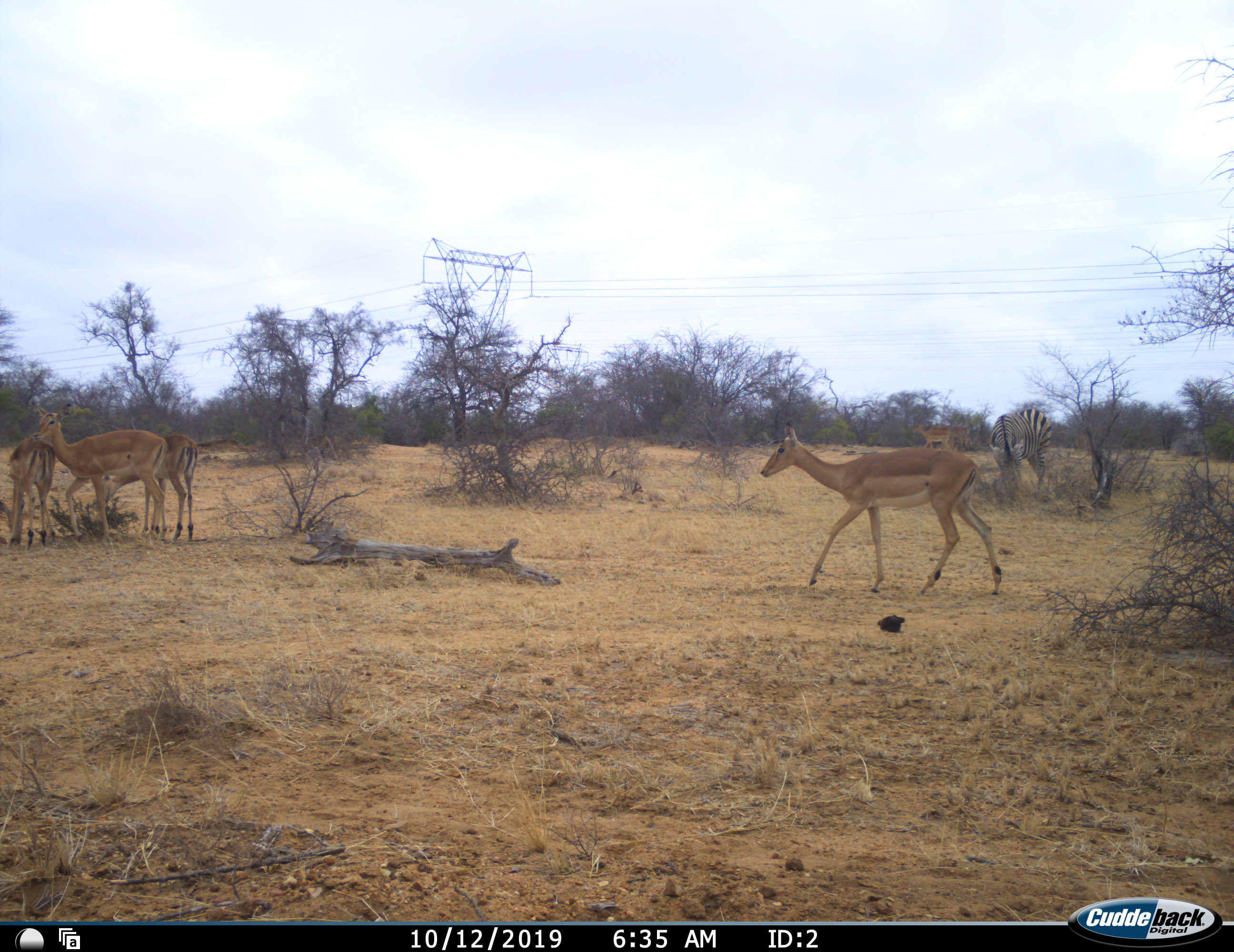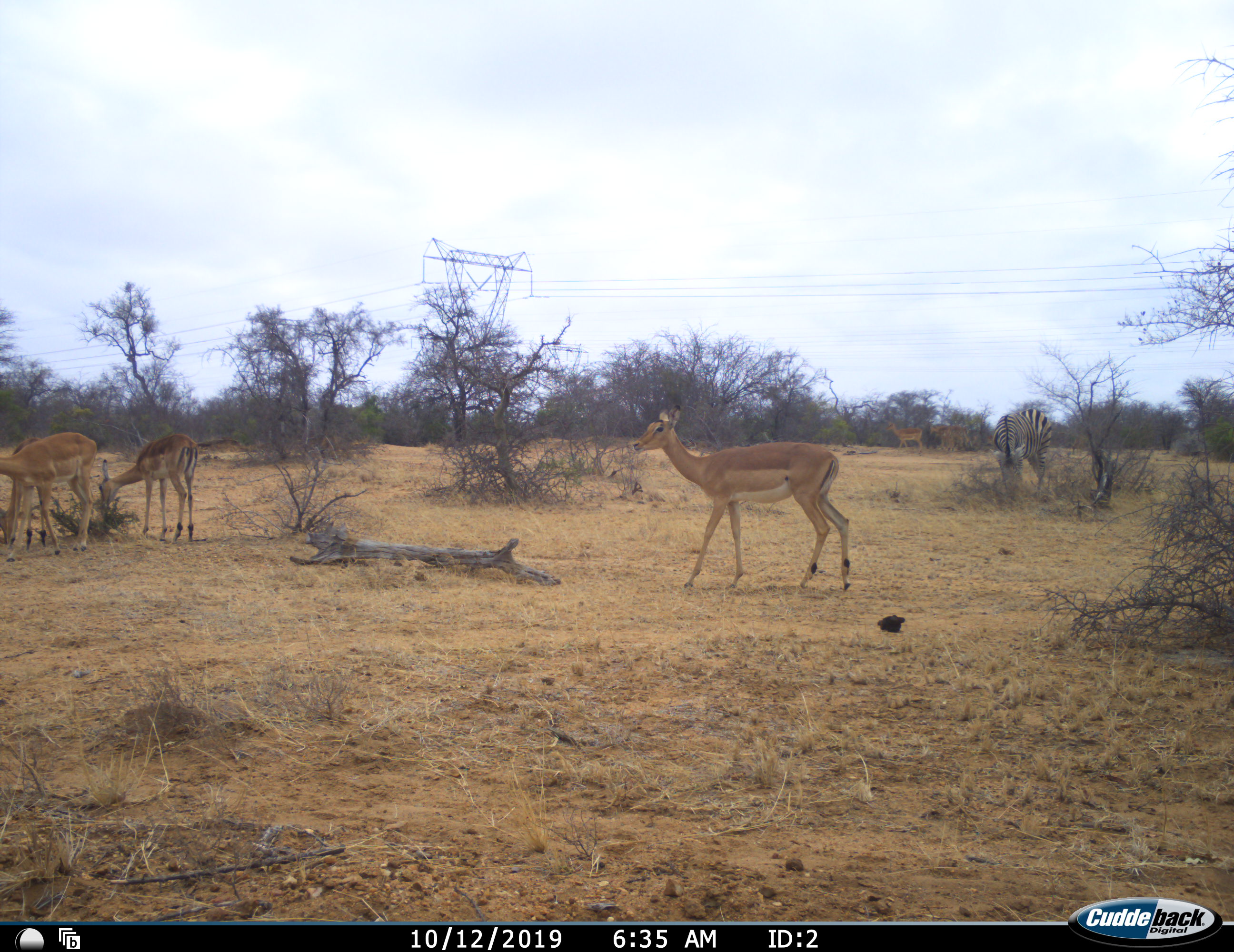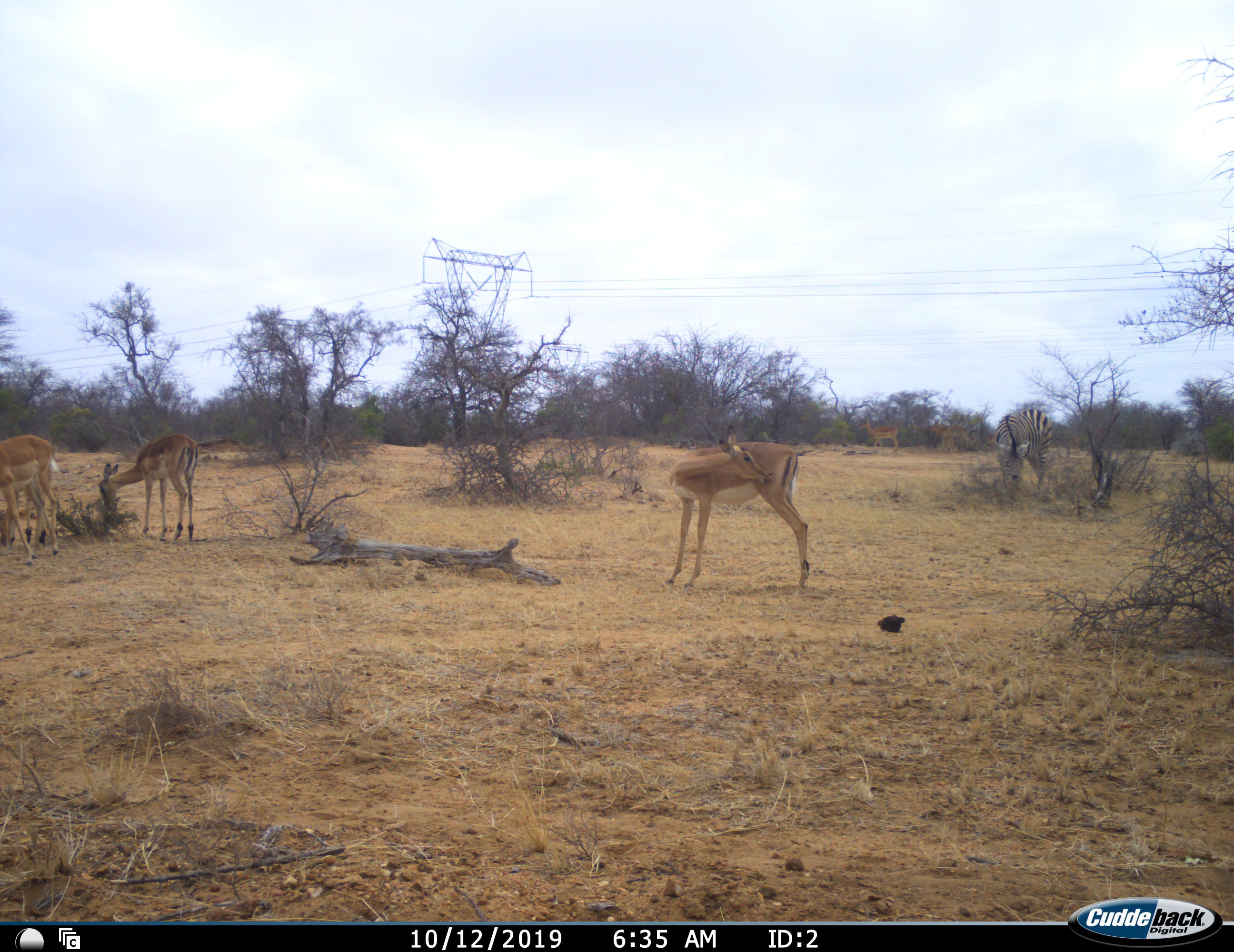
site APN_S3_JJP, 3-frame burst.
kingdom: Animalia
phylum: Chordata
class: Mammalia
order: Artiodactyla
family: Bovidae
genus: Aepyceros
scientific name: Aepyceros melampus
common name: impala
Impala (Aepyceros melampus), count 5. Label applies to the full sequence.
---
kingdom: Animalia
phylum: Chordata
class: Mammalia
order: Perissodactyla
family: Equidae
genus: Equus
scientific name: Equus quagga burchellii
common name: burchell's zebra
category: zebraburchells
Zebraburchells (burchell's zebra) (Equus quagga burchellii), count 1. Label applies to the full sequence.